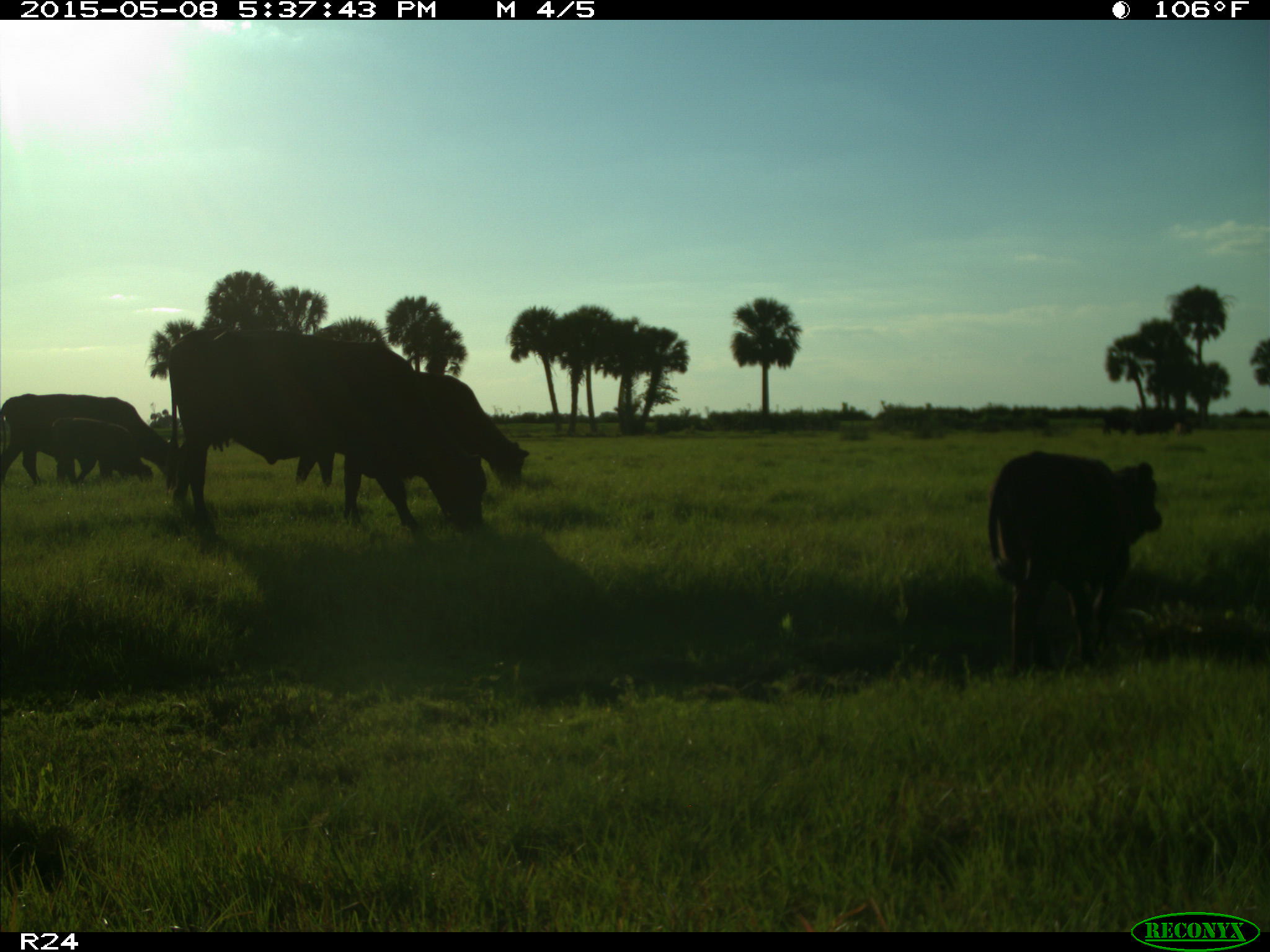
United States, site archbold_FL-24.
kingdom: Animalia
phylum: Chordata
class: Mammalia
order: Artiodactyla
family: Bovidae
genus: Bos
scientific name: Bos taurus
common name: domestic cow